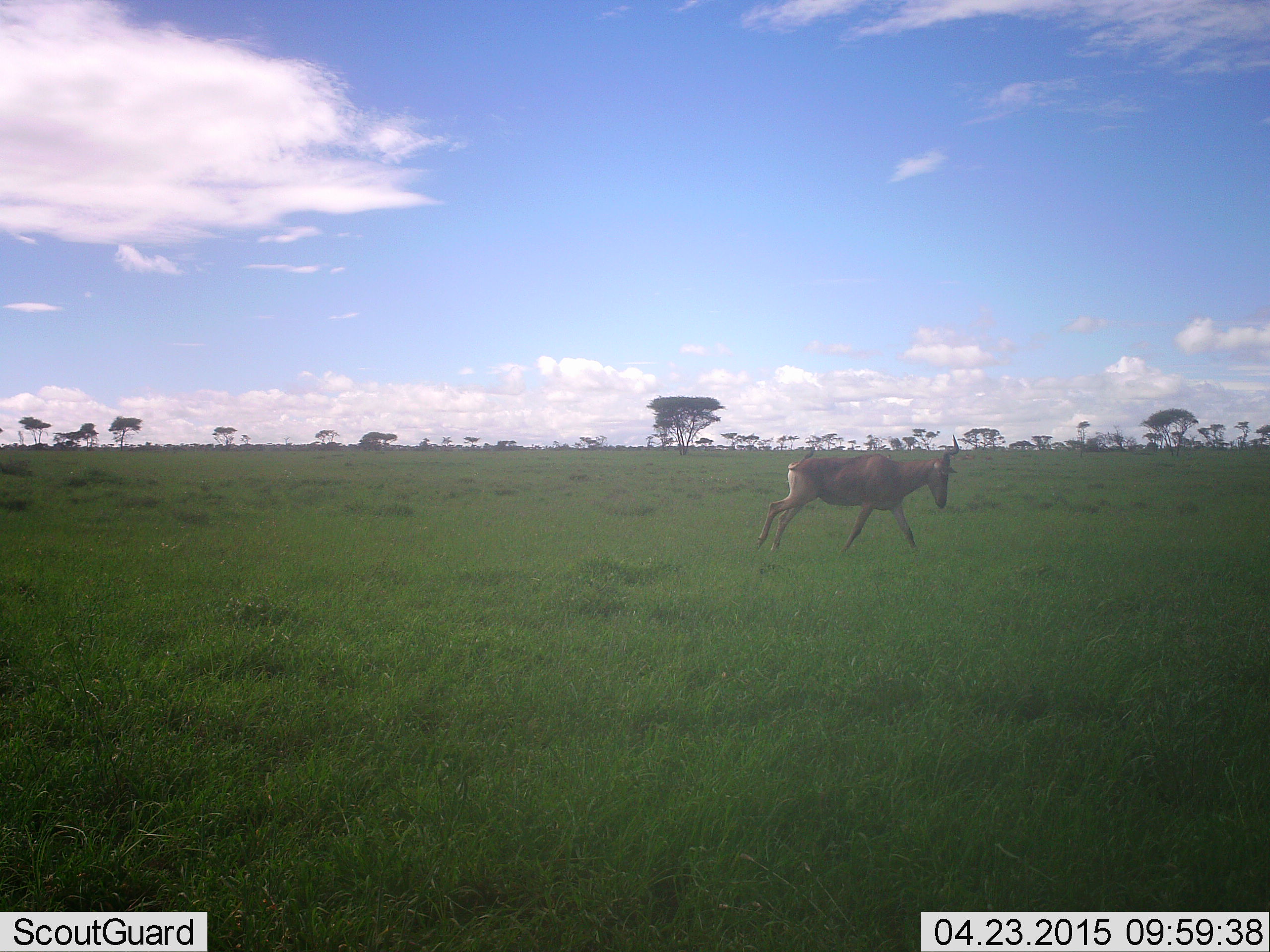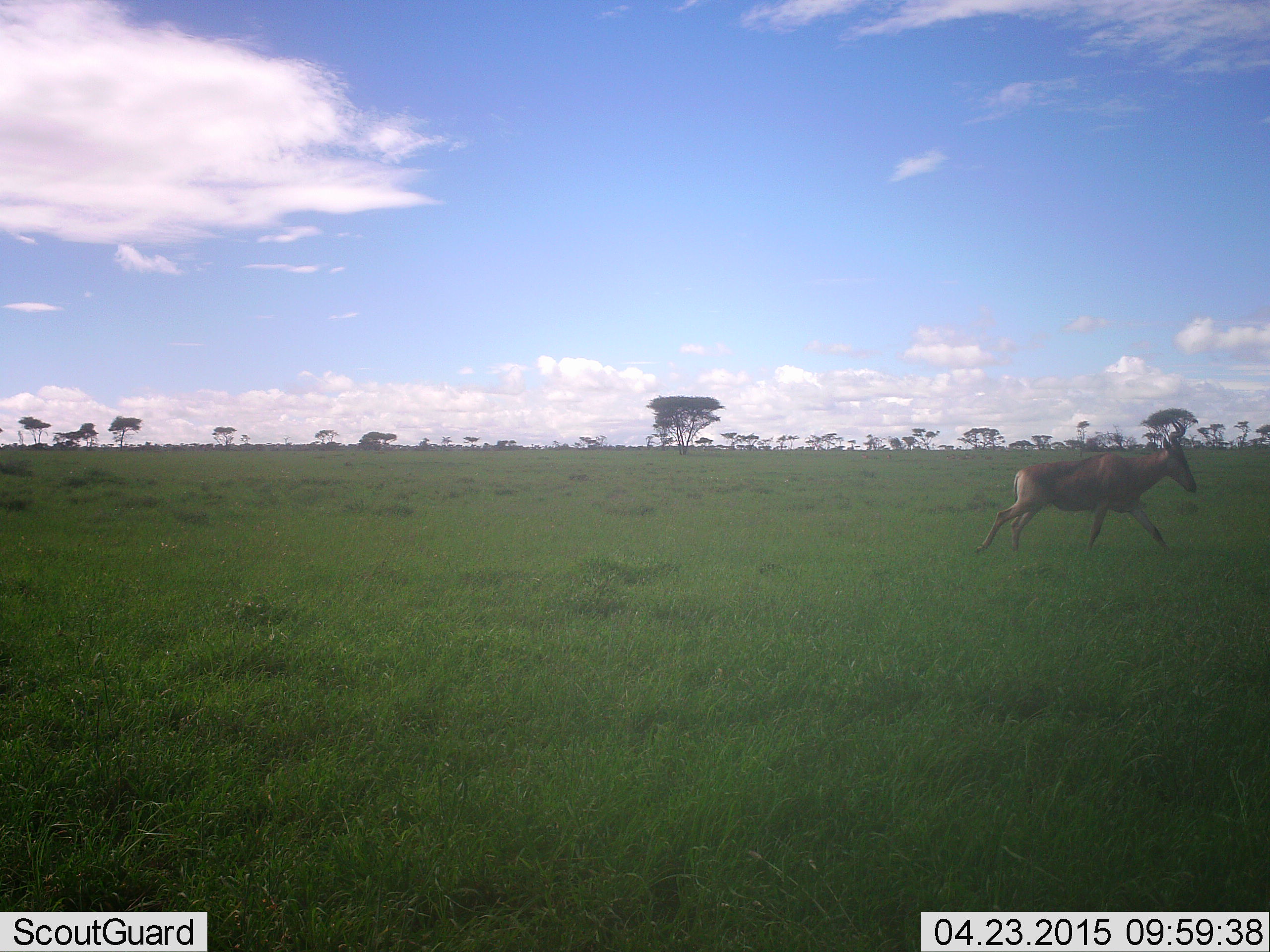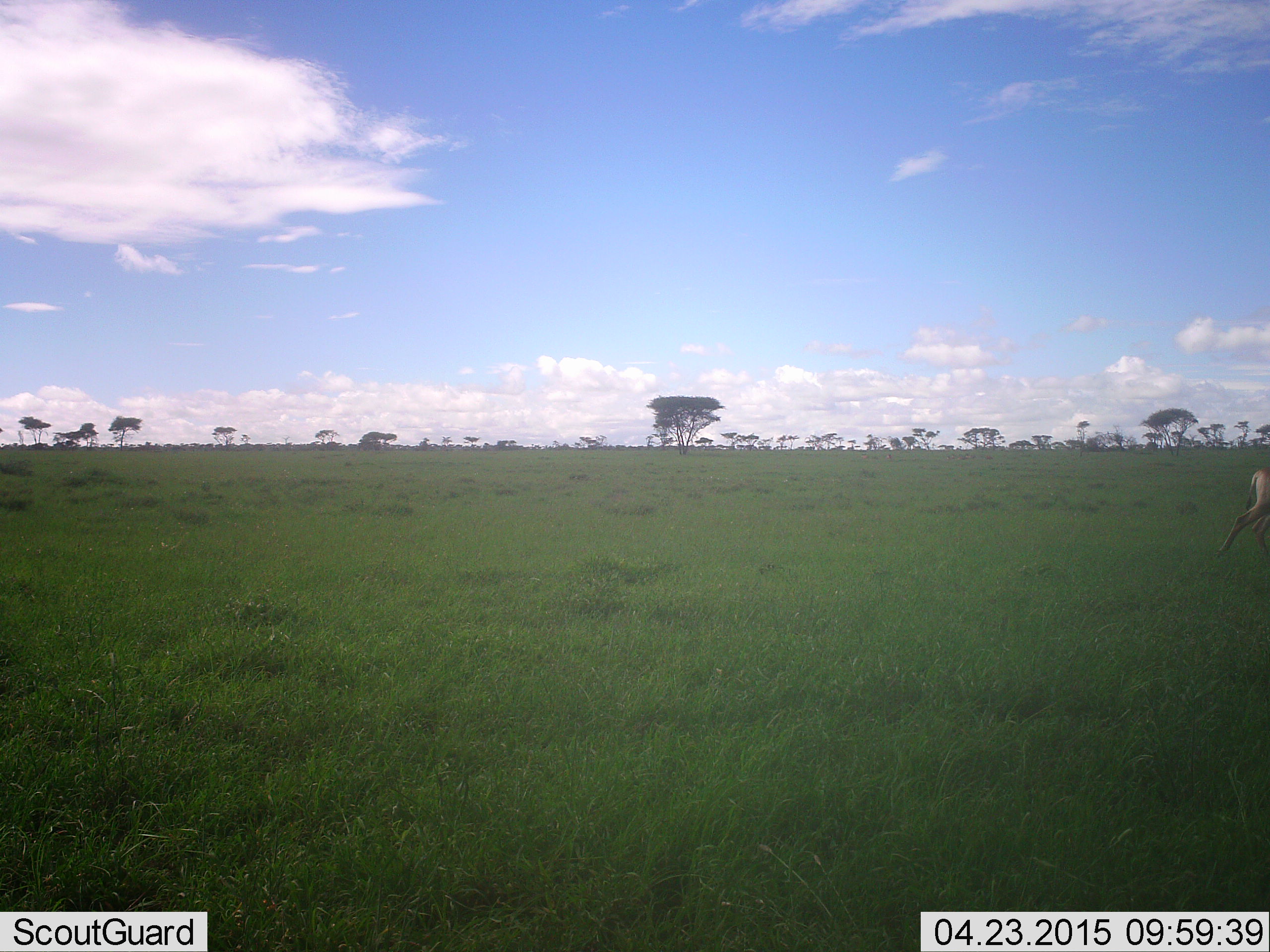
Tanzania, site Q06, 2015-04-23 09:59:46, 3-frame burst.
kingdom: Animalia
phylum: Chordata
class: Mammalia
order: Artiodactyla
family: Bovidae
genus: Alcelaphus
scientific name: Alcelaphus buselaphus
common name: hartebeest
Hartebeest (Alcelaphus buselaphus), count 1. Behavior (volunteer vote fractions): standing 10%, resting 0%, moving 100%, interacting 0%. Young present (vote fraction): 0%. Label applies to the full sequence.